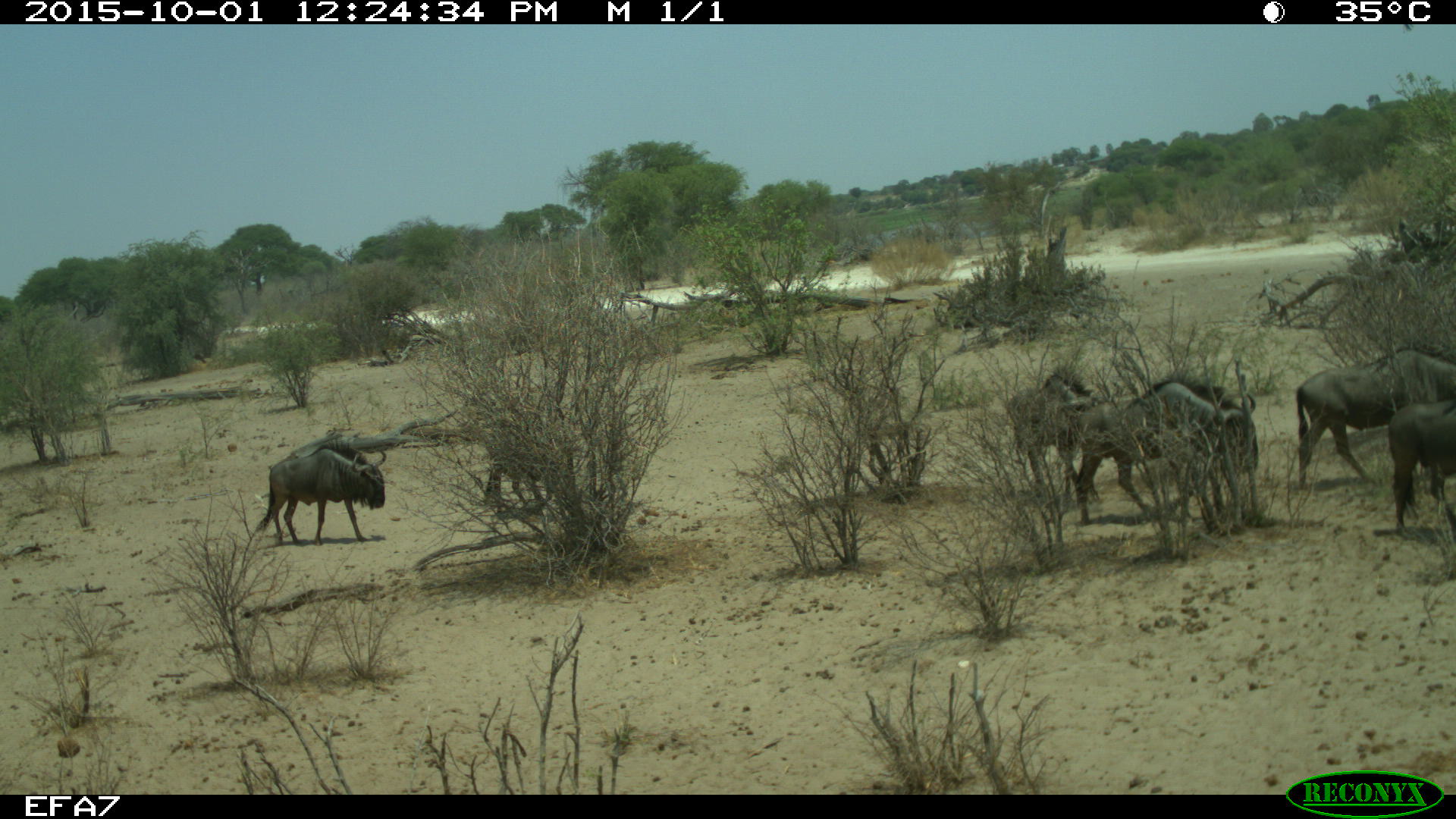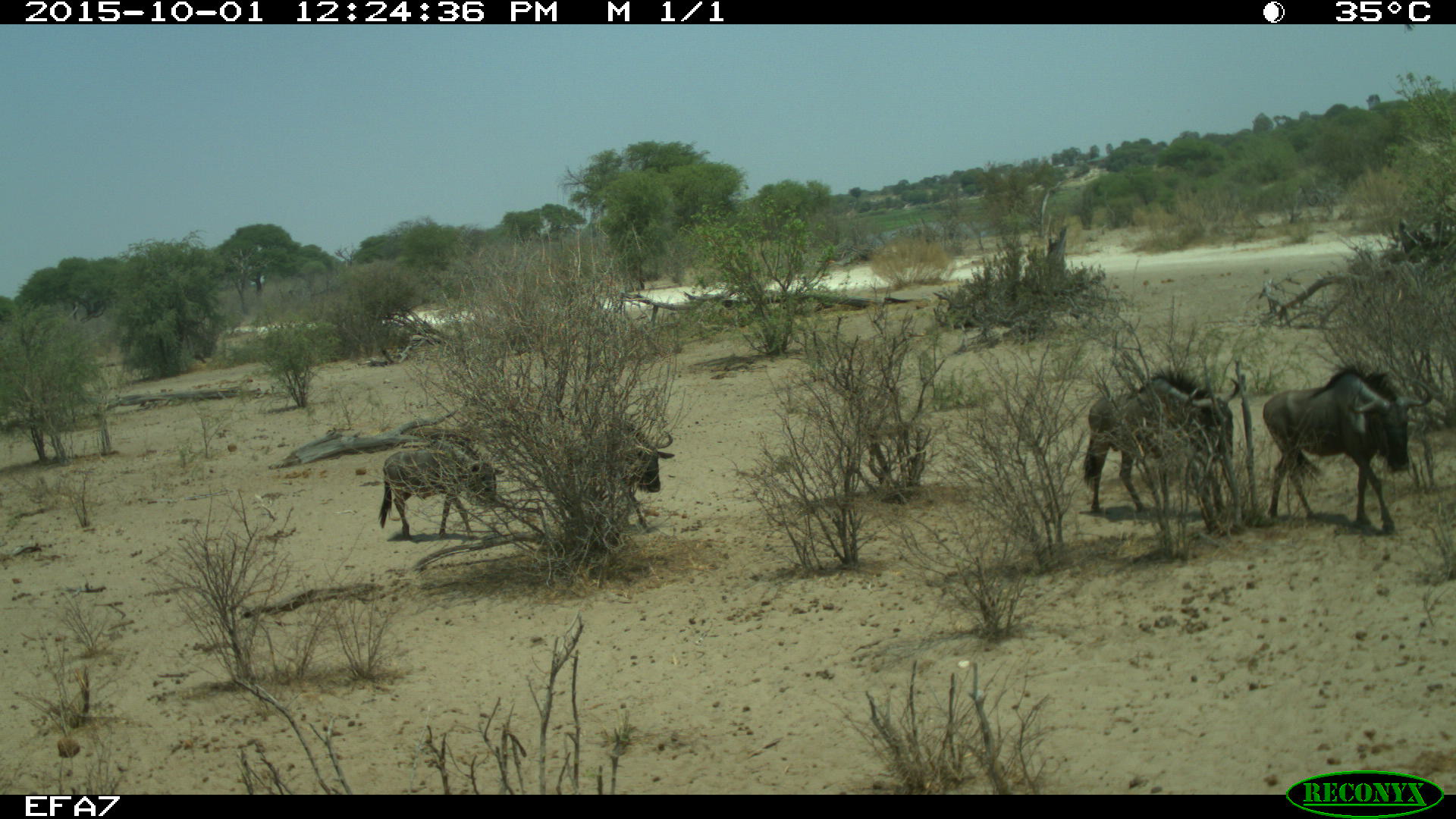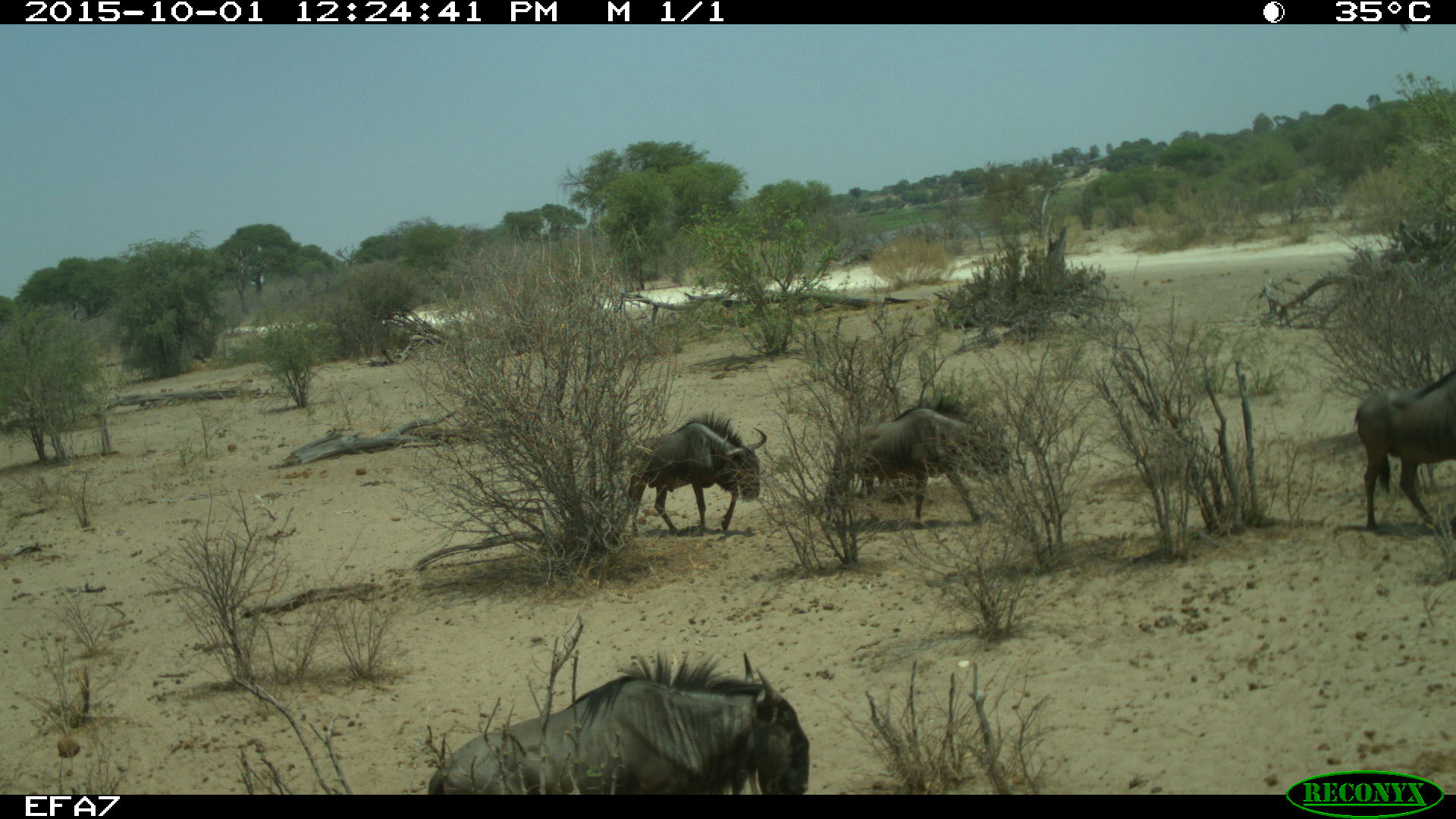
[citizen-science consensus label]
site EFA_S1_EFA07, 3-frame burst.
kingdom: Animalia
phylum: Chordata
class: Mammalia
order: Artiodactyla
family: Bovidae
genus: Connochaetes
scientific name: Connochaetes taurinus taurinus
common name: blue wildebeest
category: wildebeestblue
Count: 6.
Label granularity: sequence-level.